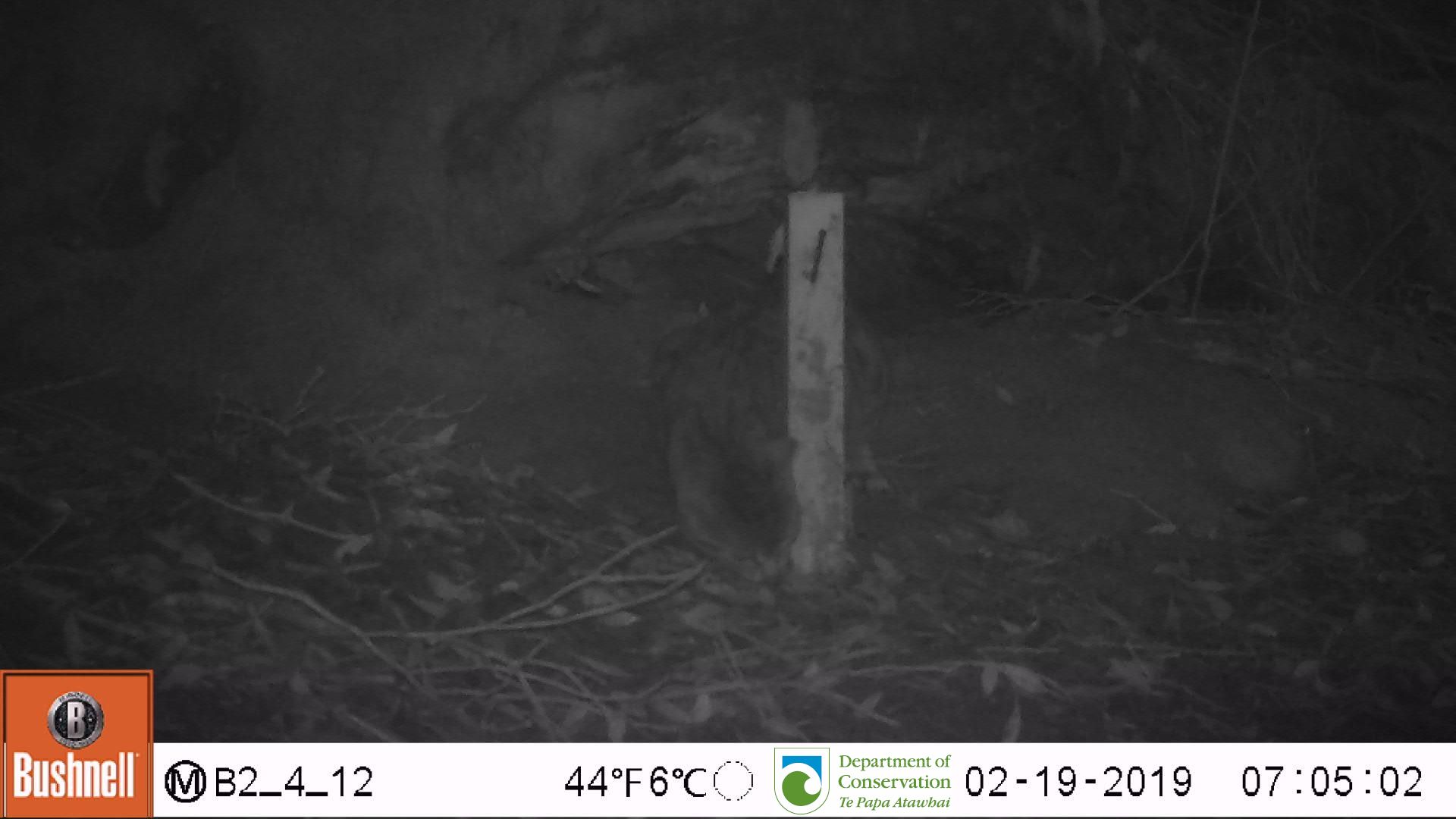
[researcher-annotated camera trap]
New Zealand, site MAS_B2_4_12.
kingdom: Animalia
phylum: Chordata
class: Mammalia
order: Carnivora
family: Felidae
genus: Felis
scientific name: Felis catus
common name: domestic cat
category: cat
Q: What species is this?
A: Cat (domestic cat) (Felis catus).